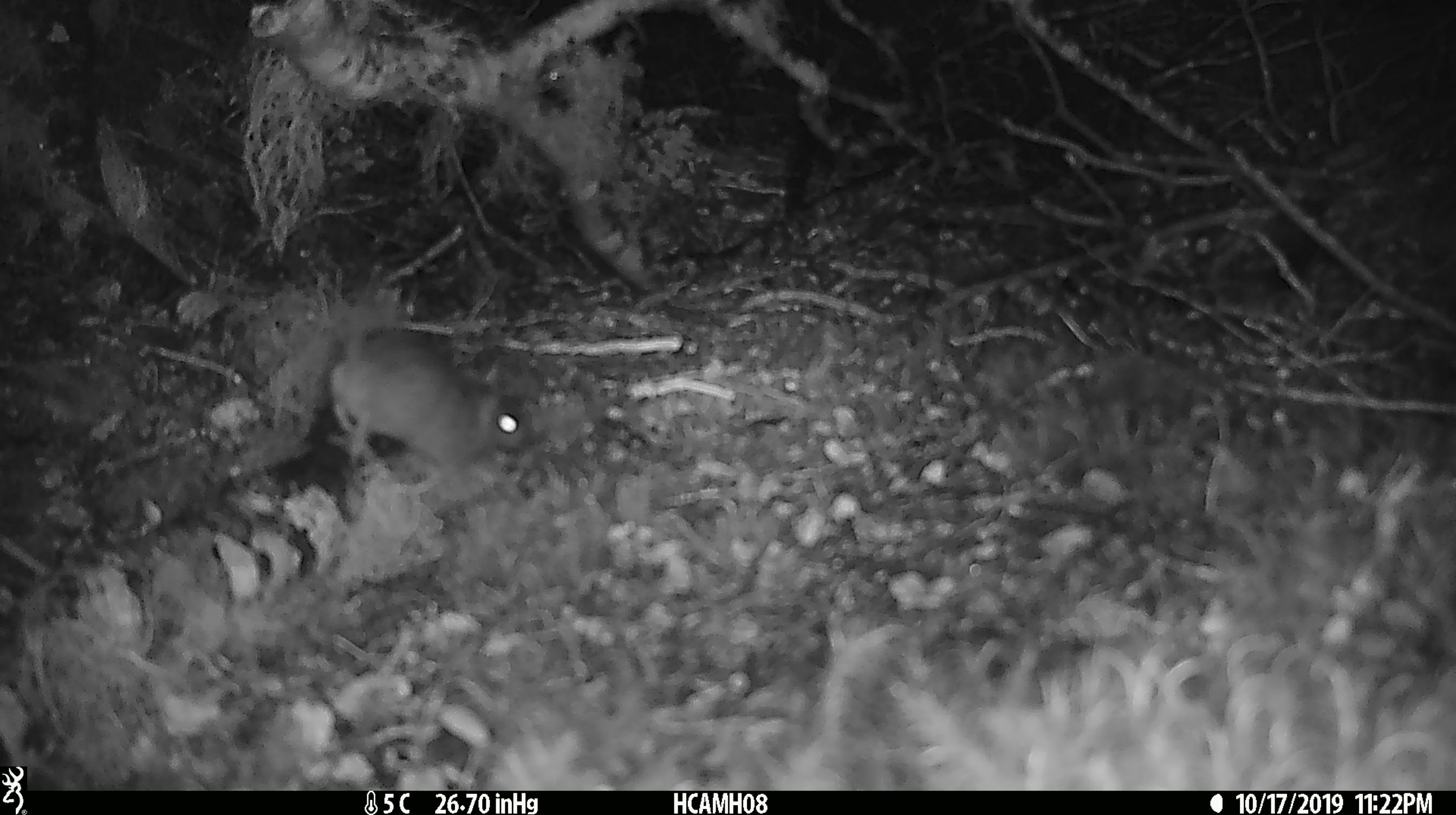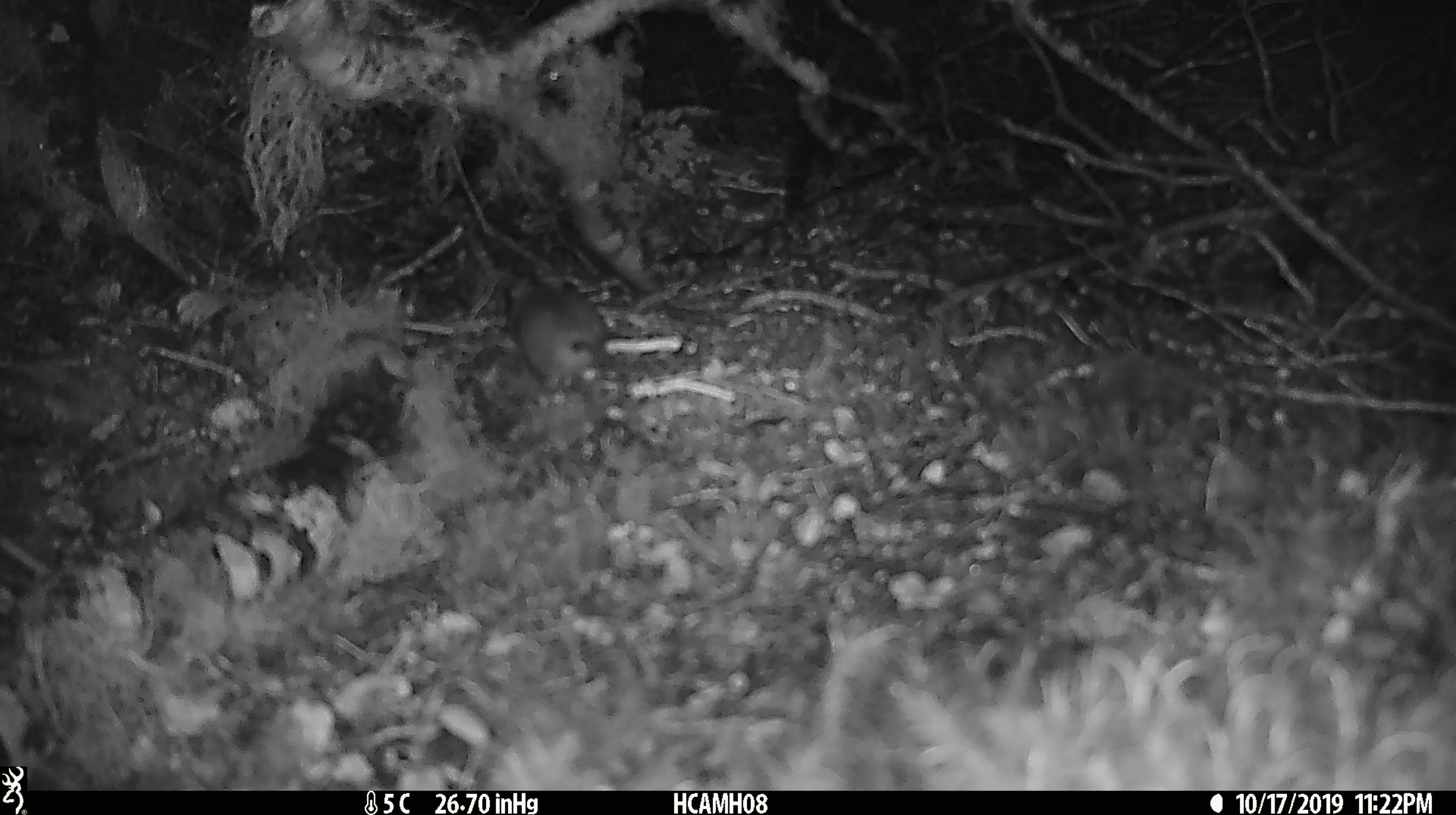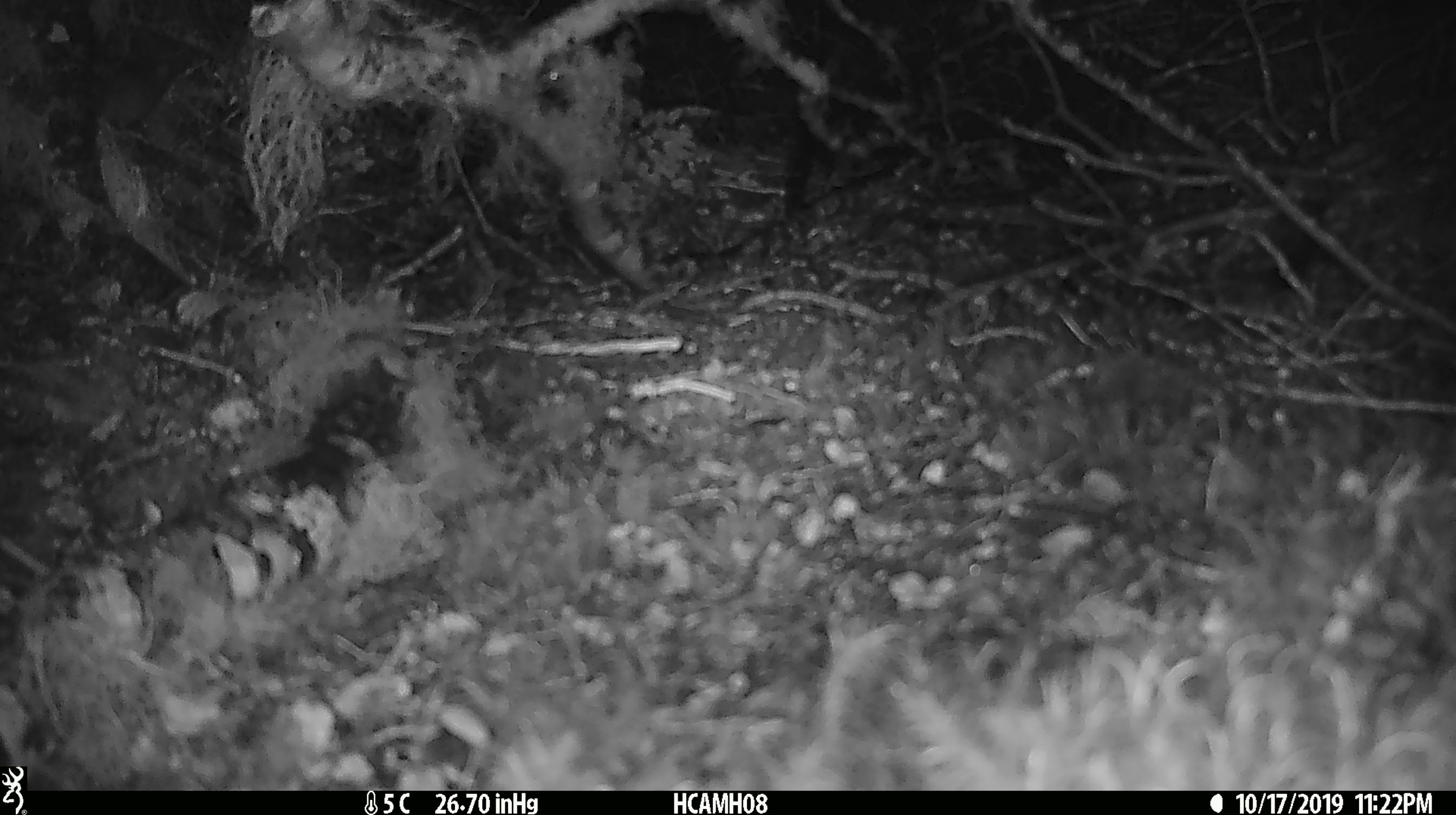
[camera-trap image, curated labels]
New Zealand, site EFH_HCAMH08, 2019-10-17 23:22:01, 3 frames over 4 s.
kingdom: Animalia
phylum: Chordata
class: Mammalia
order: Rodentia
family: Muridae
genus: Mus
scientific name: Mus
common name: mouse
Mouse (Mus).